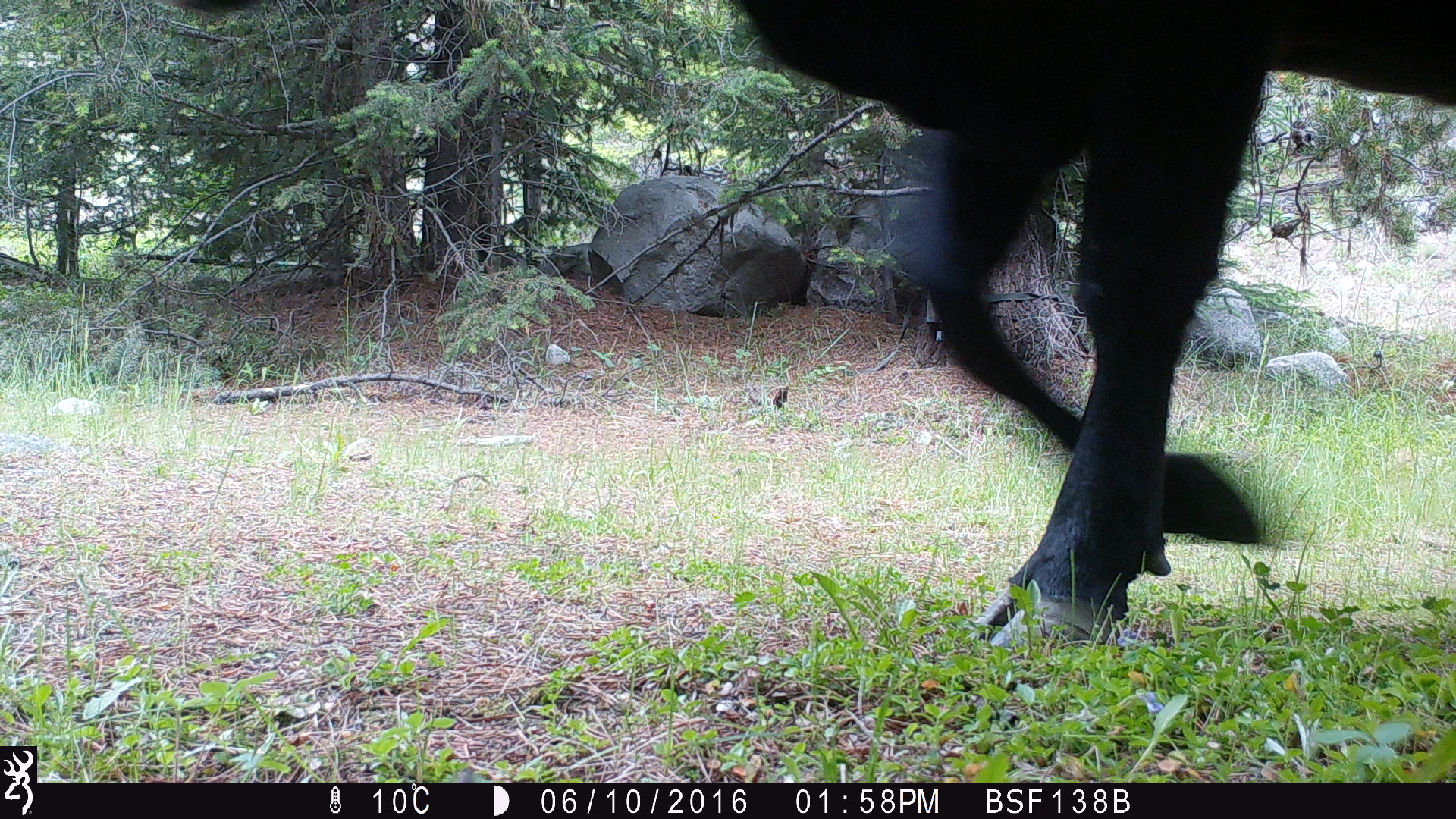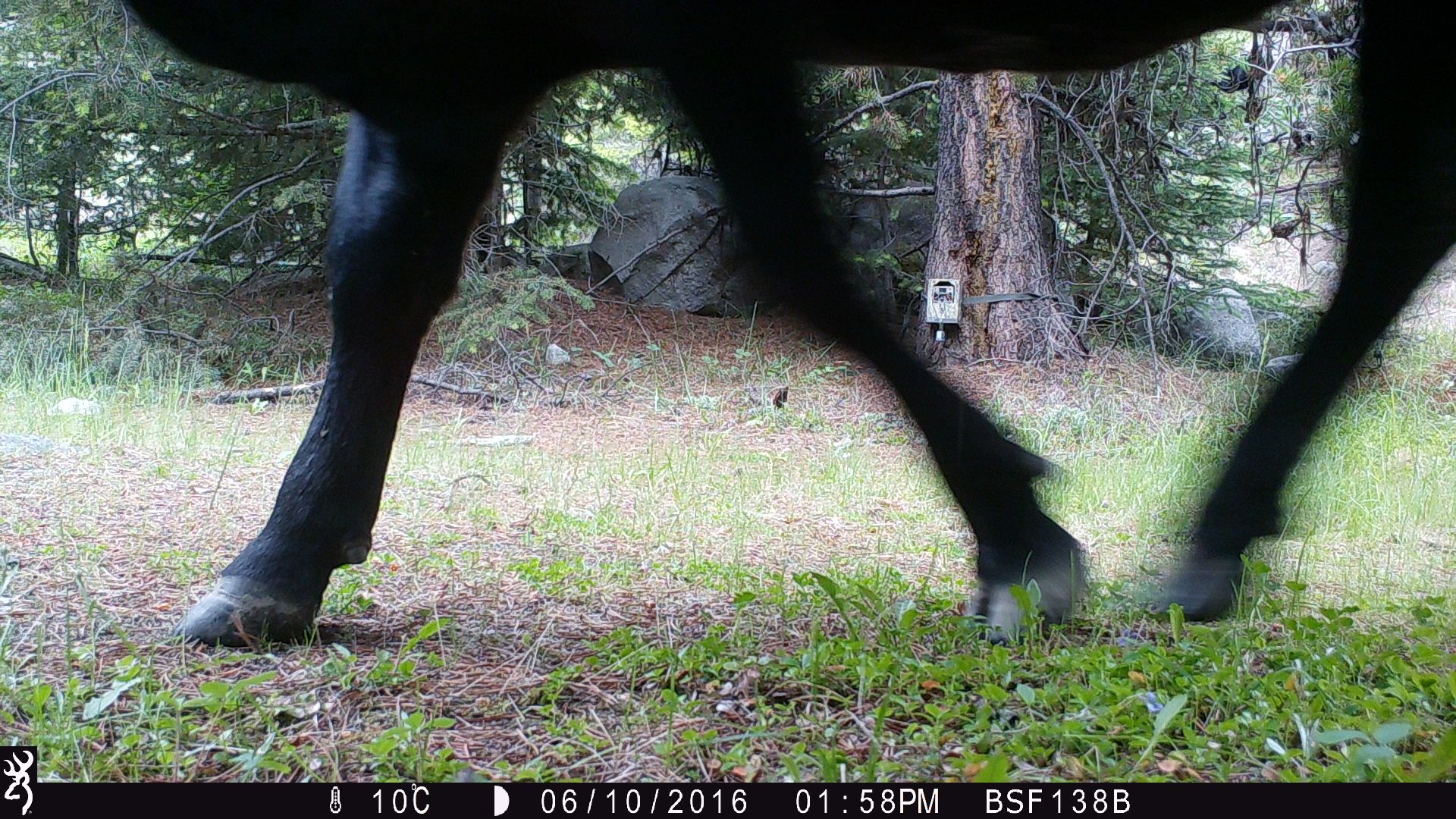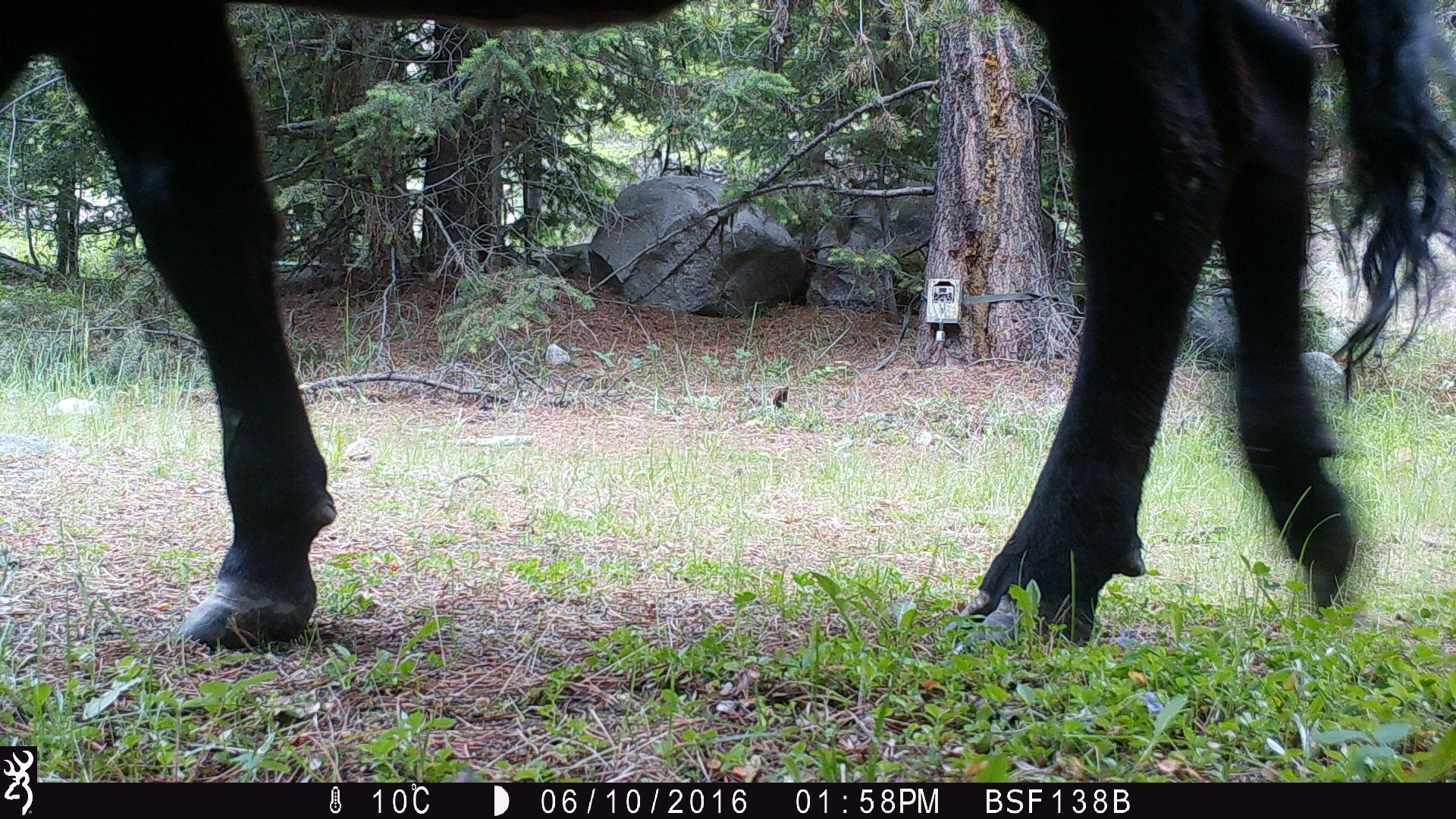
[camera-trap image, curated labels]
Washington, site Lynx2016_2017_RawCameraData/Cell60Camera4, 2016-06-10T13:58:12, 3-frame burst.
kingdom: Animalia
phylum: Chordata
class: Mammalia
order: Artiodactyla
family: Bovidae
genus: Bos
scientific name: Bos taurus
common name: domestic cattle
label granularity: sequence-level